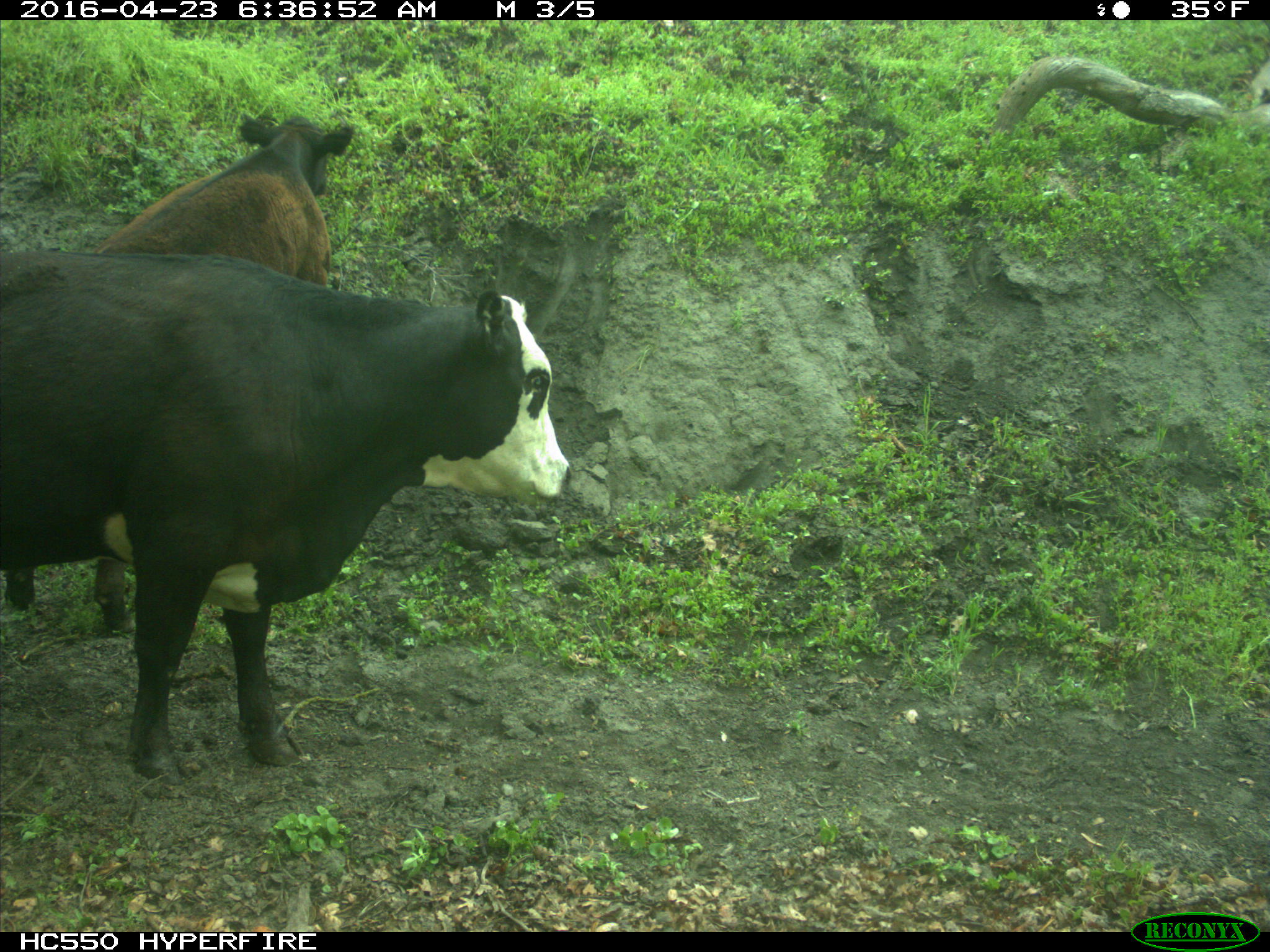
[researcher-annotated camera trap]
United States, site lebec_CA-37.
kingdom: Animalia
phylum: Chordata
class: Mammalia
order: Artiodactyla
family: Bovidae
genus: Bos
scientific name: Bos taurus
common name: domestic cow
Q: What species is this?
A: Bos taurus (domestic cow).